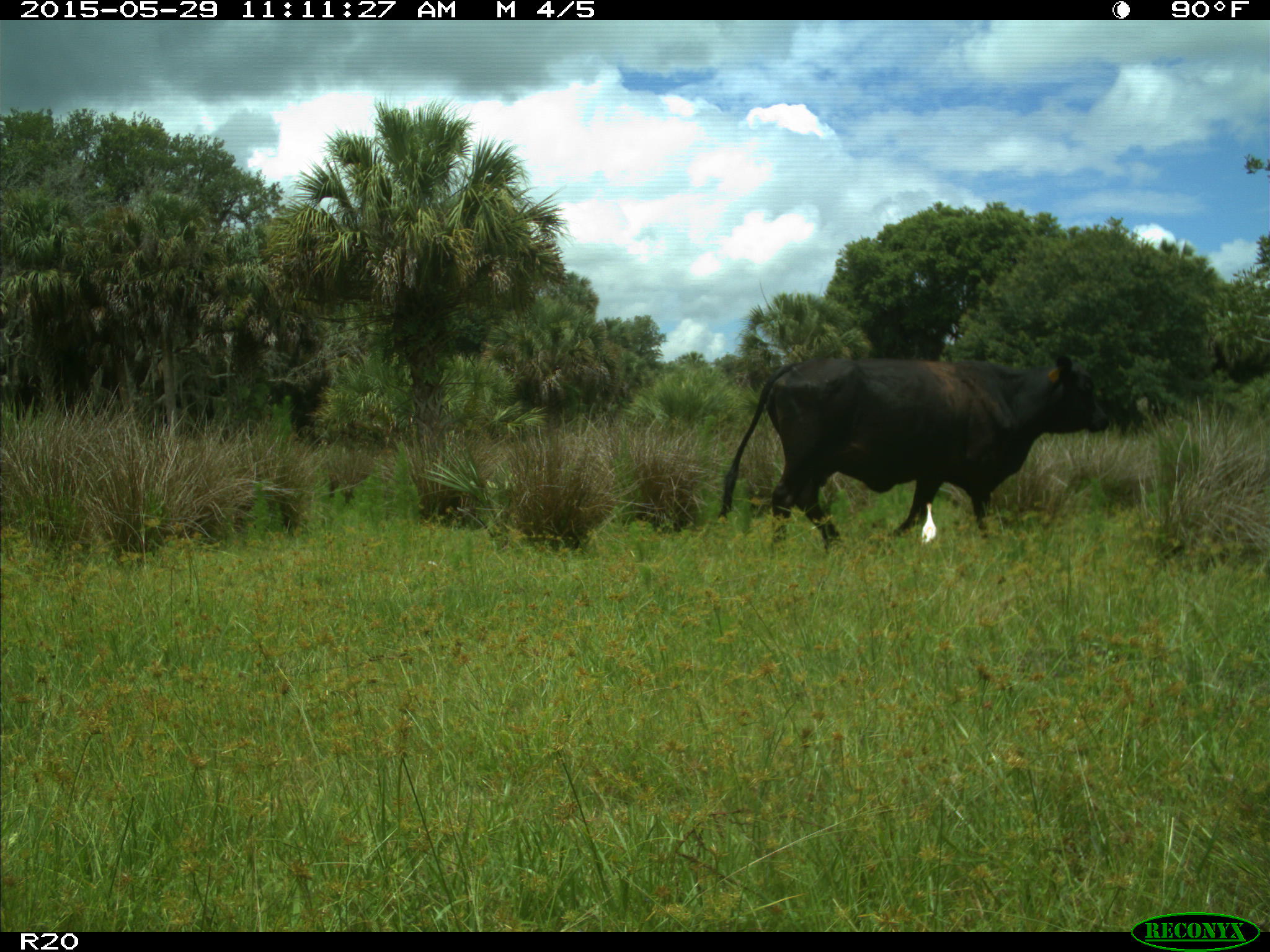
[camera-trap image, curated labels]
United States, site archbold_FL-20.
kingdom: Animalia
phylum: Chordata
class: Mammalia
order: Artiodactyla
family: Bovidae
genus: Bos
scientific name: Bos taurus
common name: domestic cow